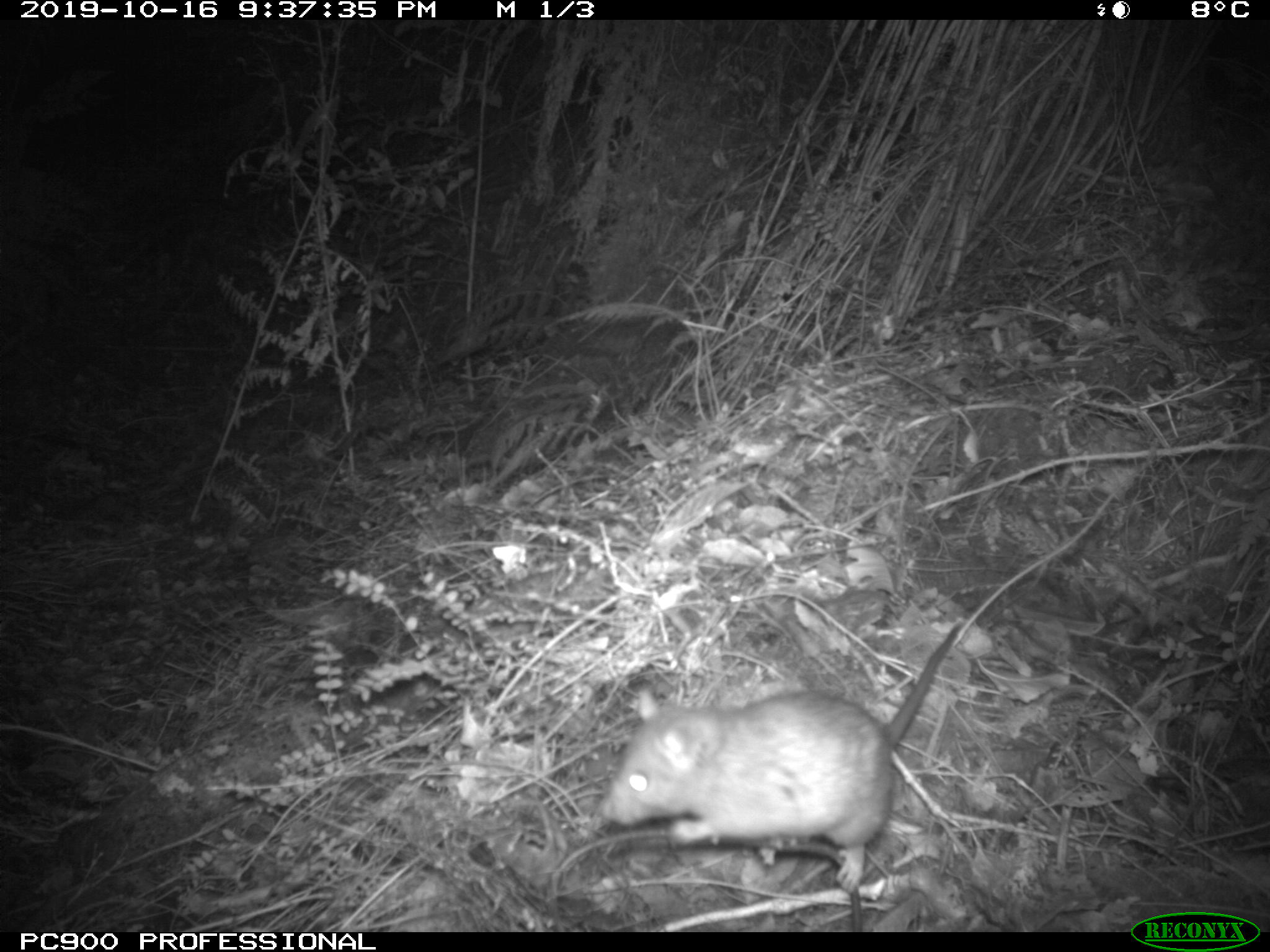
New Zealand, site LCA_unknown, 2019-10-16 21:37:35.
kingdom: Animalia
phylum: Chordata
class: Mammalia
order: Rodentia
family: Muridae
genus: Rattus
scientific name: Rattus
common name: rat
Rat (Rattus).